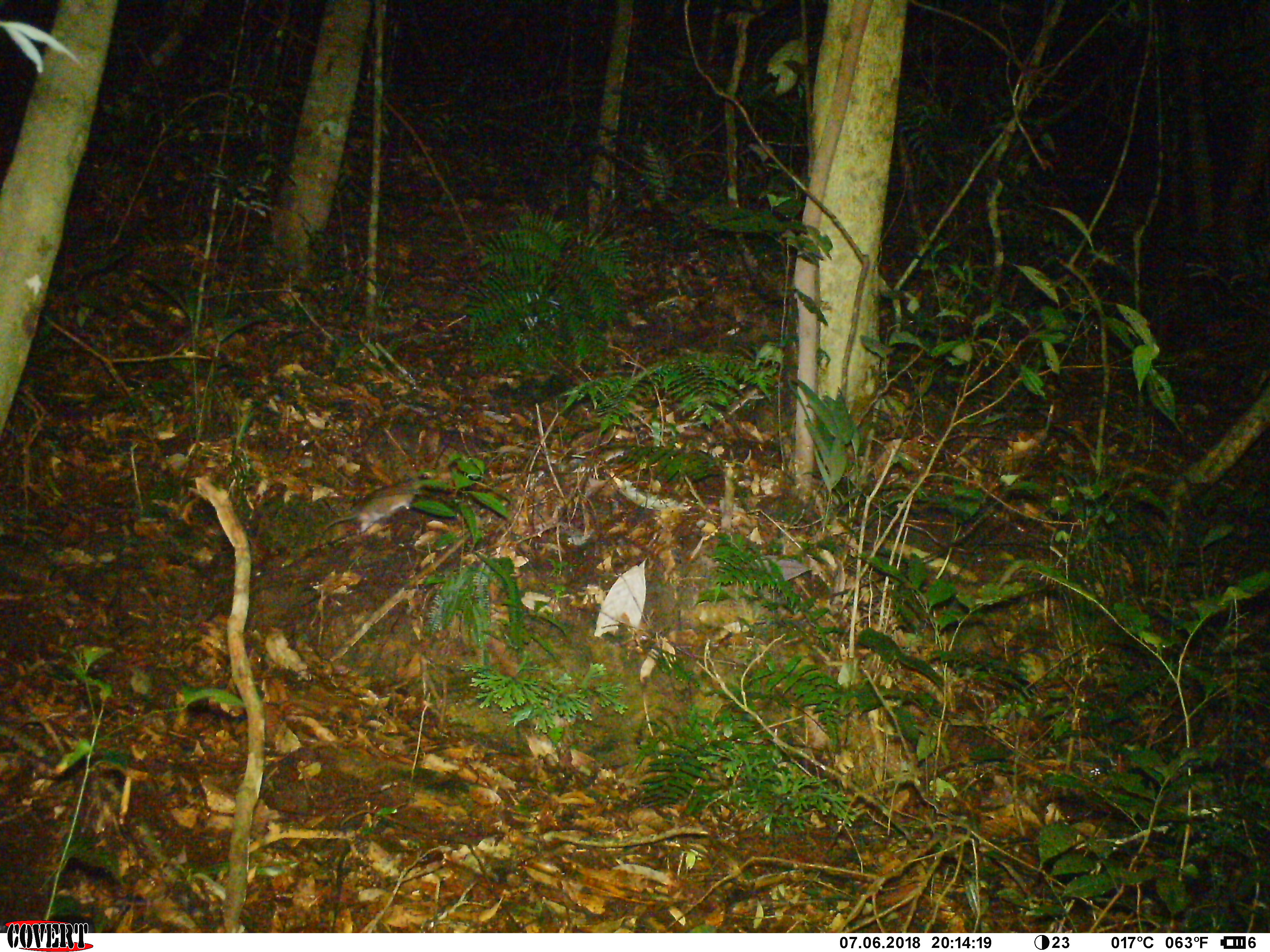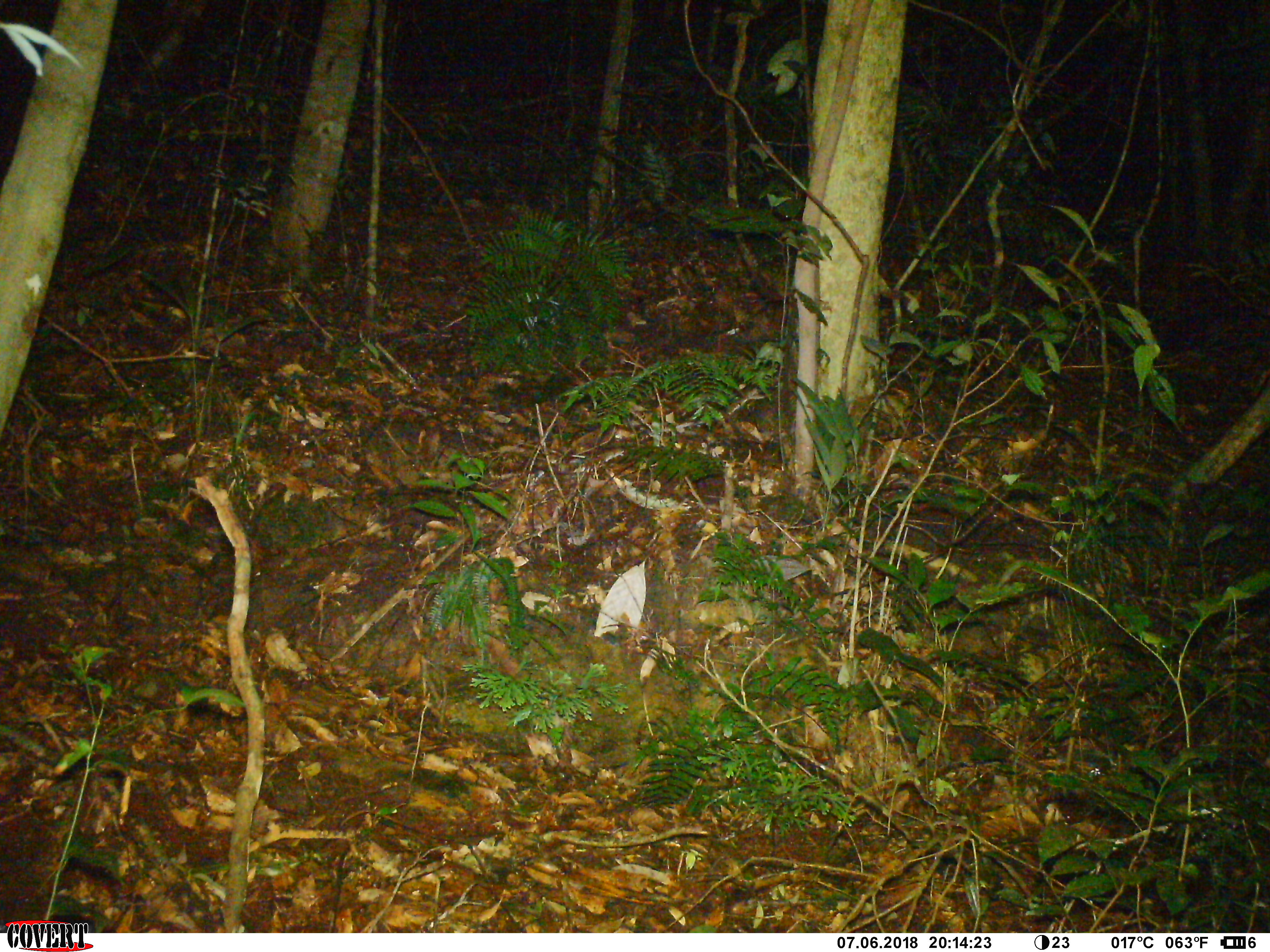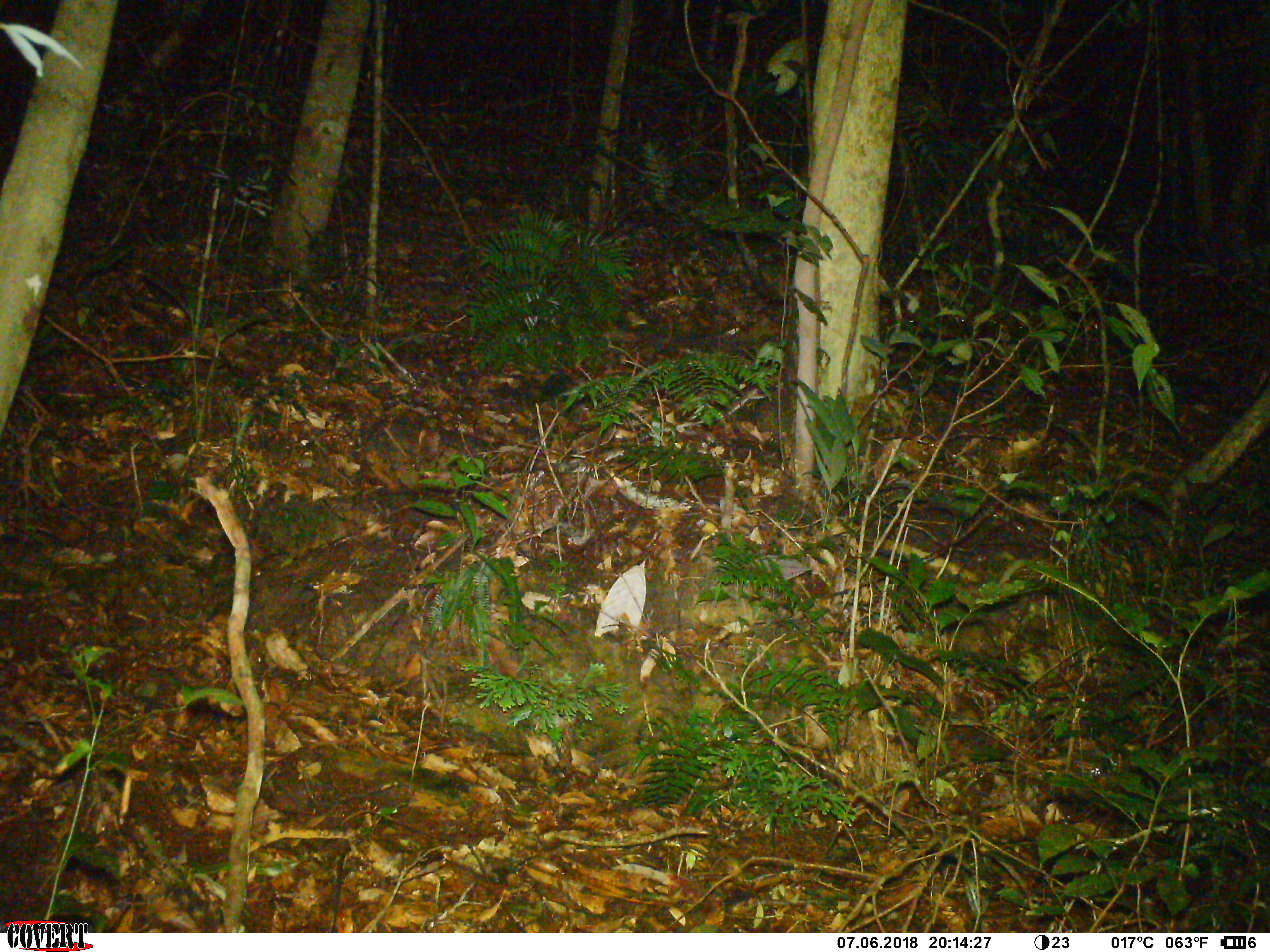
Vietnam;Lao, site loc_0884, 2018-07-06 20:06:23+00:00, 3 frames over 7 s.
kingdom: Animalia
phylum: Chordata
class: Mammalia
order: Rodentia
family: Muridae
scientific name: Muridae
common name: old-world mice and rats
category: unidentified murid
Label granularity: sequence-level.